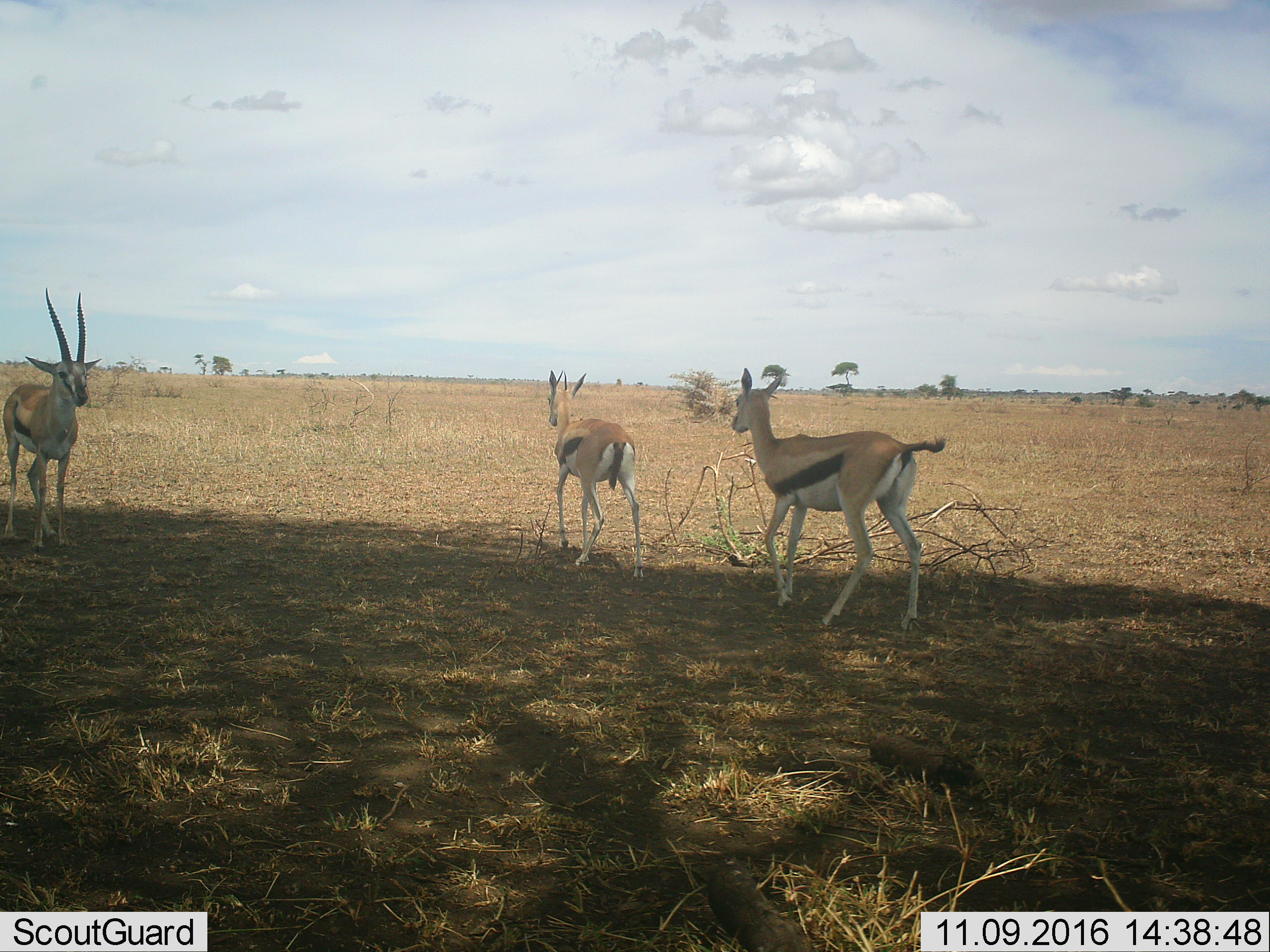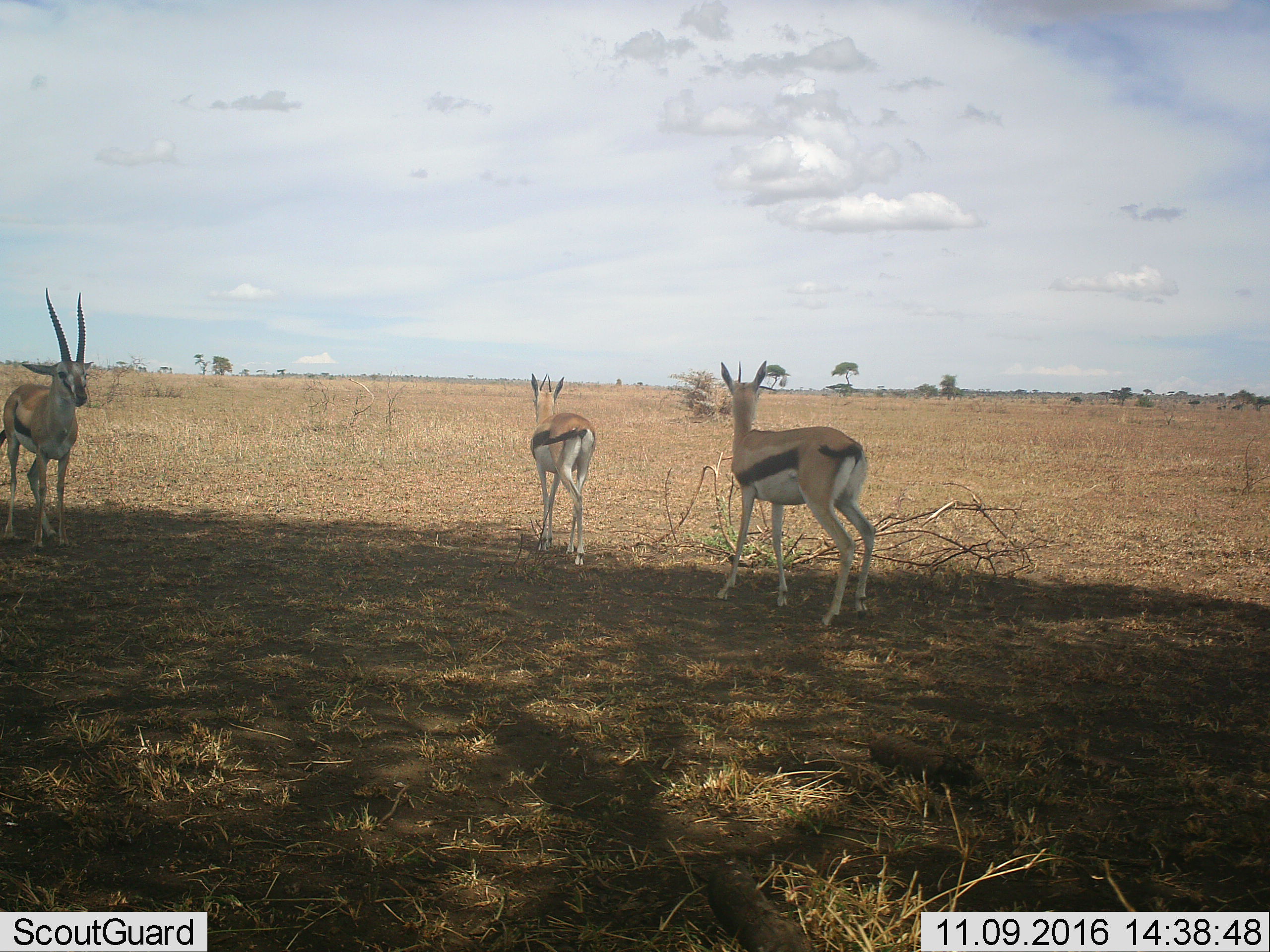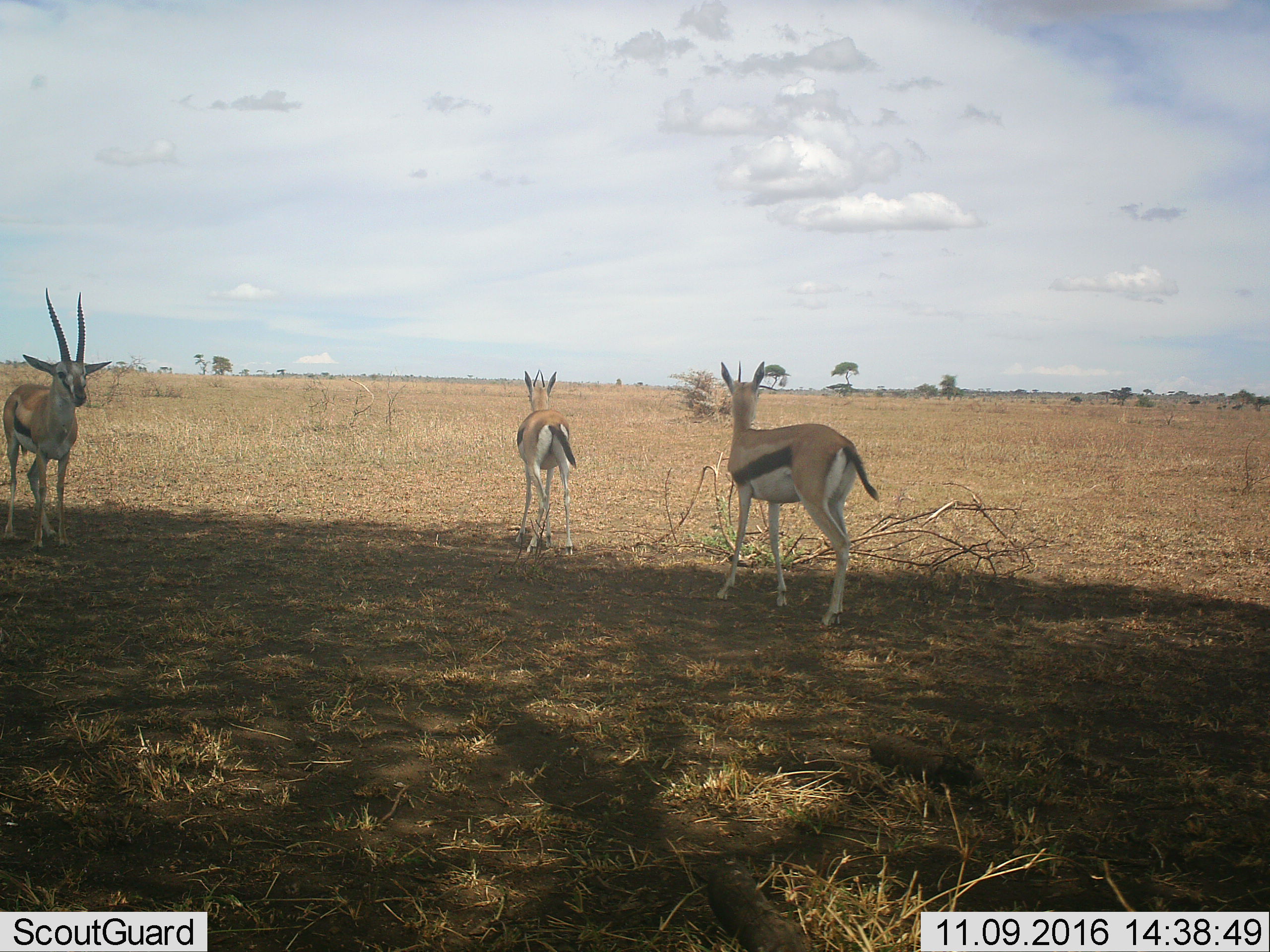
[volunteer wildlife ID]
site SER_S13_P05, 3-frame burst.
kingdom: Animalia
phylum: Chordata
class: Mammalia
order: Artiodactyla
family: Bovidae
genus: Eudorcas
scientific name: Eudorcas thomsonii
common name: thomson's gazelle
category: gazellethomsons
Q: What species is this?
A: Gazellethomsons (thomson's gazelle) (Eudorcas thomsonii).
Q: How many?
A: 3.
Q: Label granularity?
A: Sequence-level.